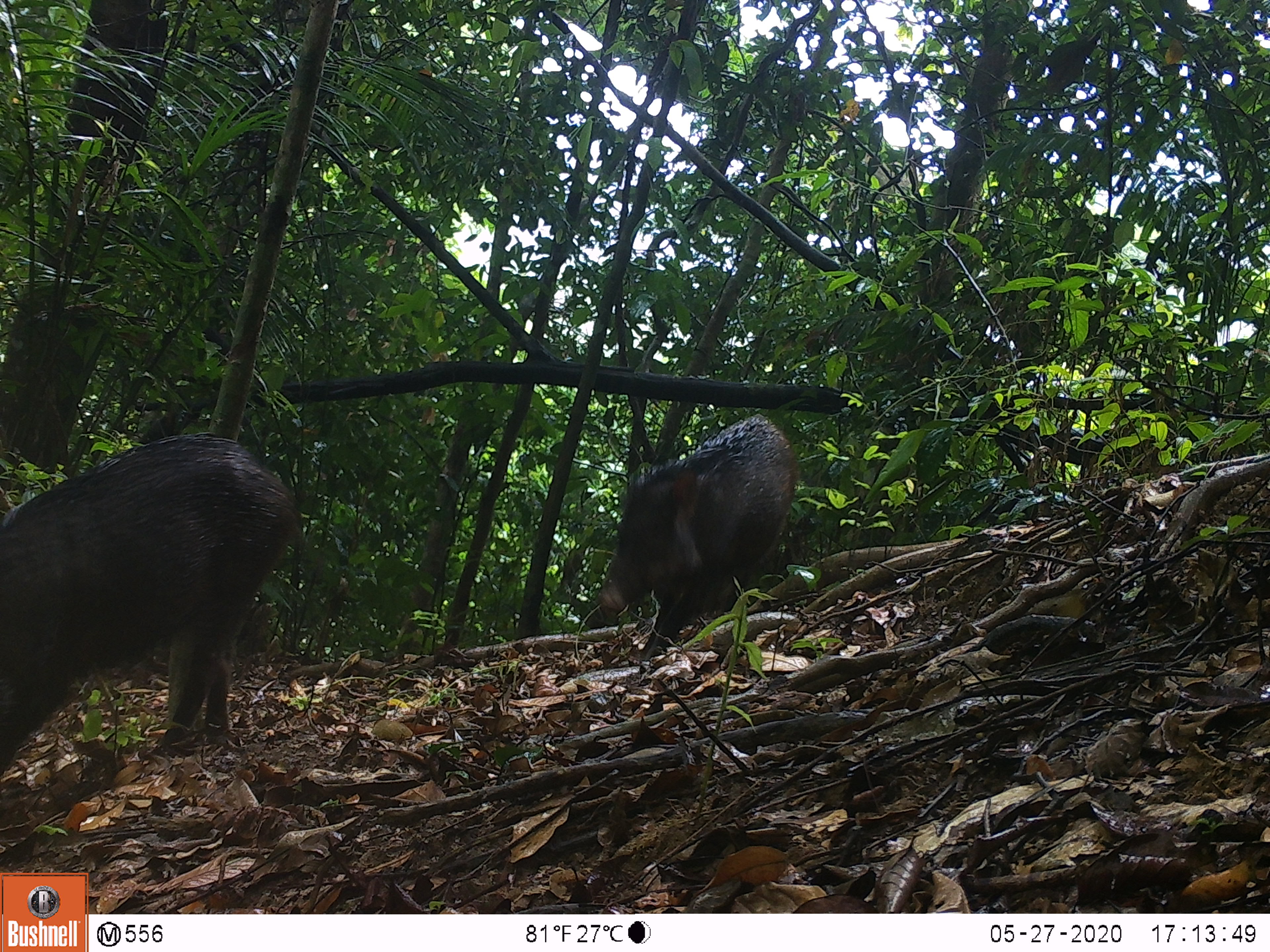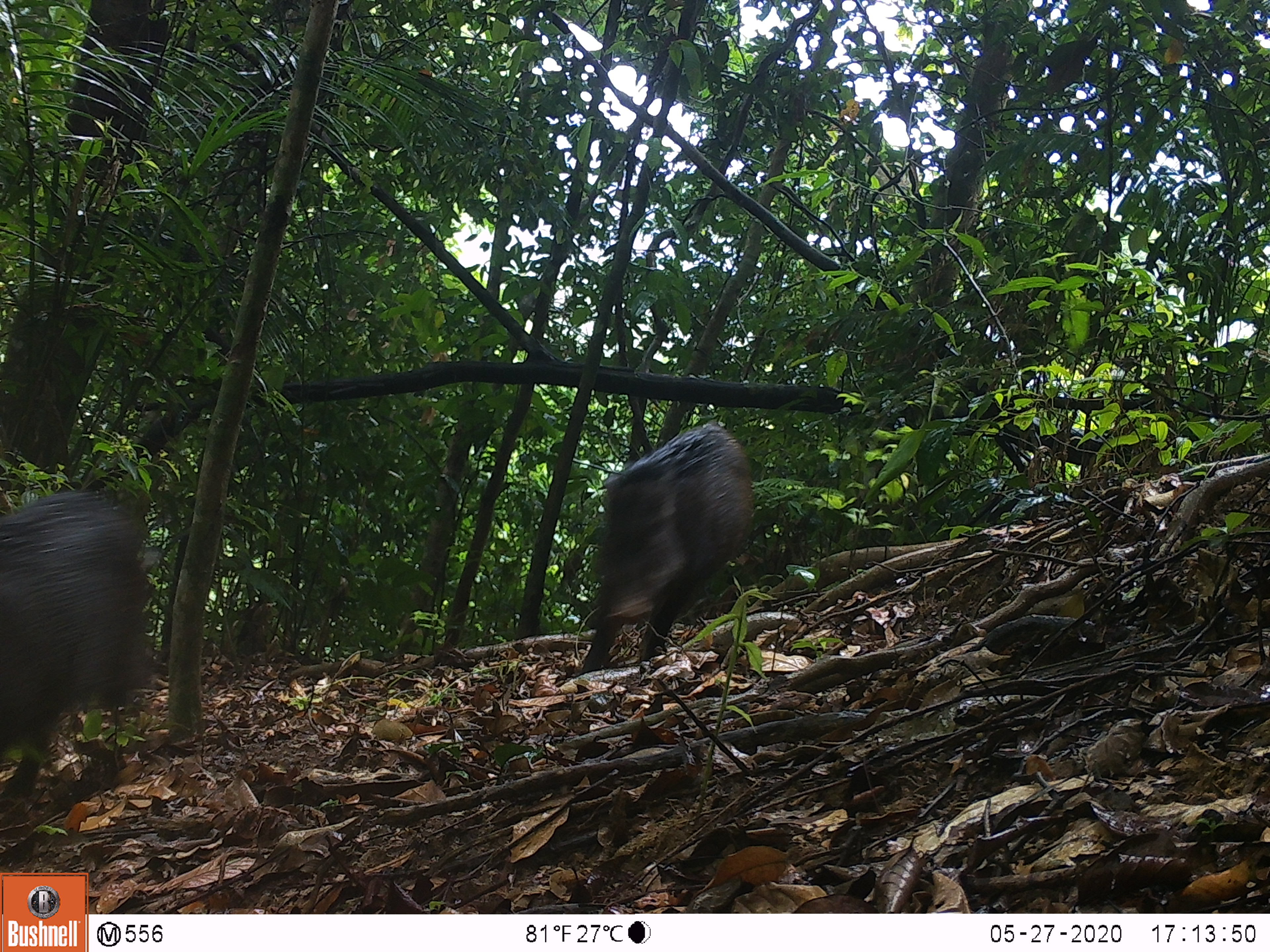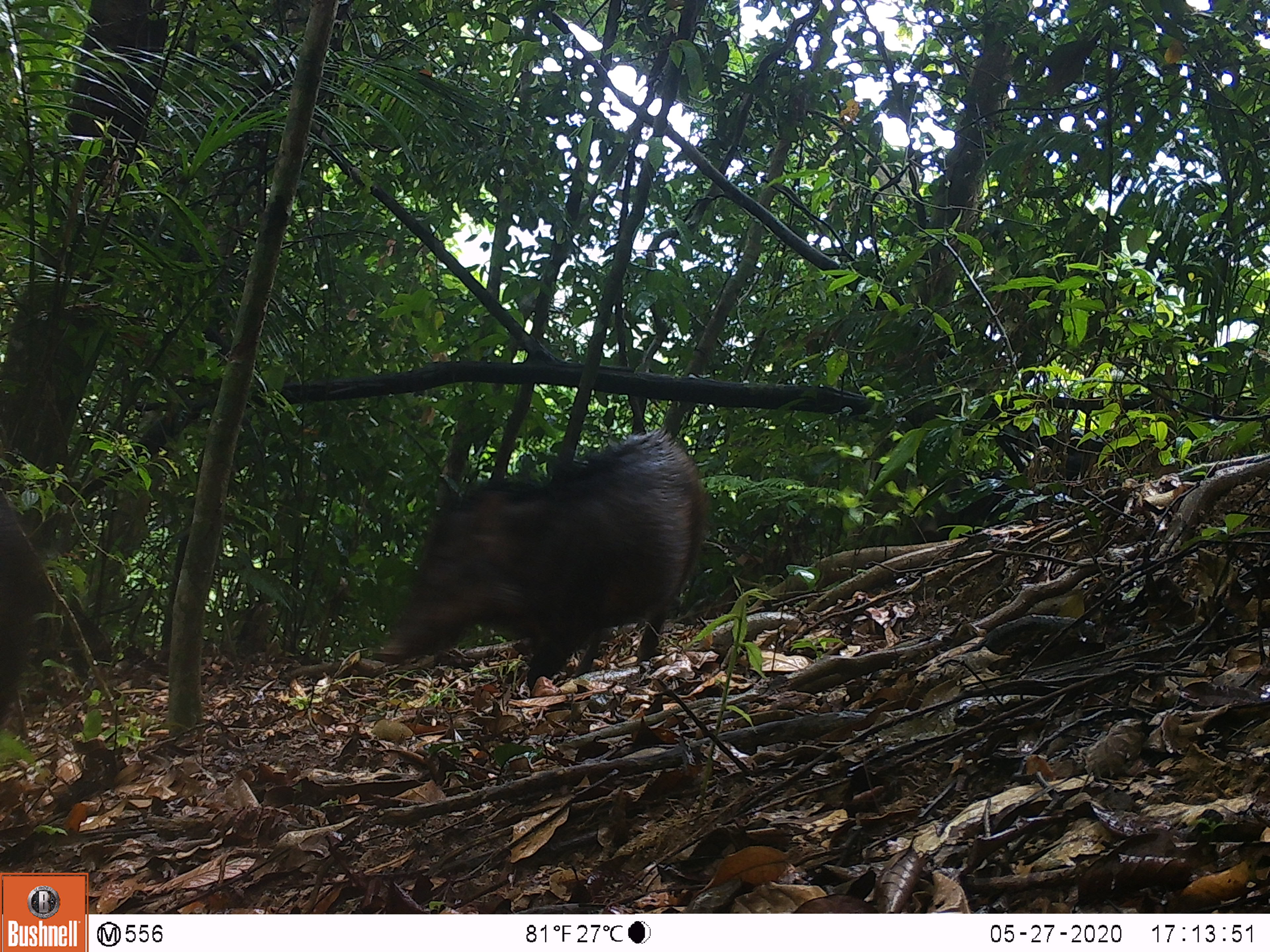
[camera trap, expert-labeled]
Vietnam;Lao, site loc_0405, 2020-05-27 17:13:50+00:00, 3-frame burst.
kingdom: Animalia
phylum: Chordata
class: Mammalia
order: Artiodactyla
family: Suidae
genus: Sus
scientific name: Sus scrofa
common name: eurasian wild pig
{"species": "eurasian wild pig (Sus scrofa)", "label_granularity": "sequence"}